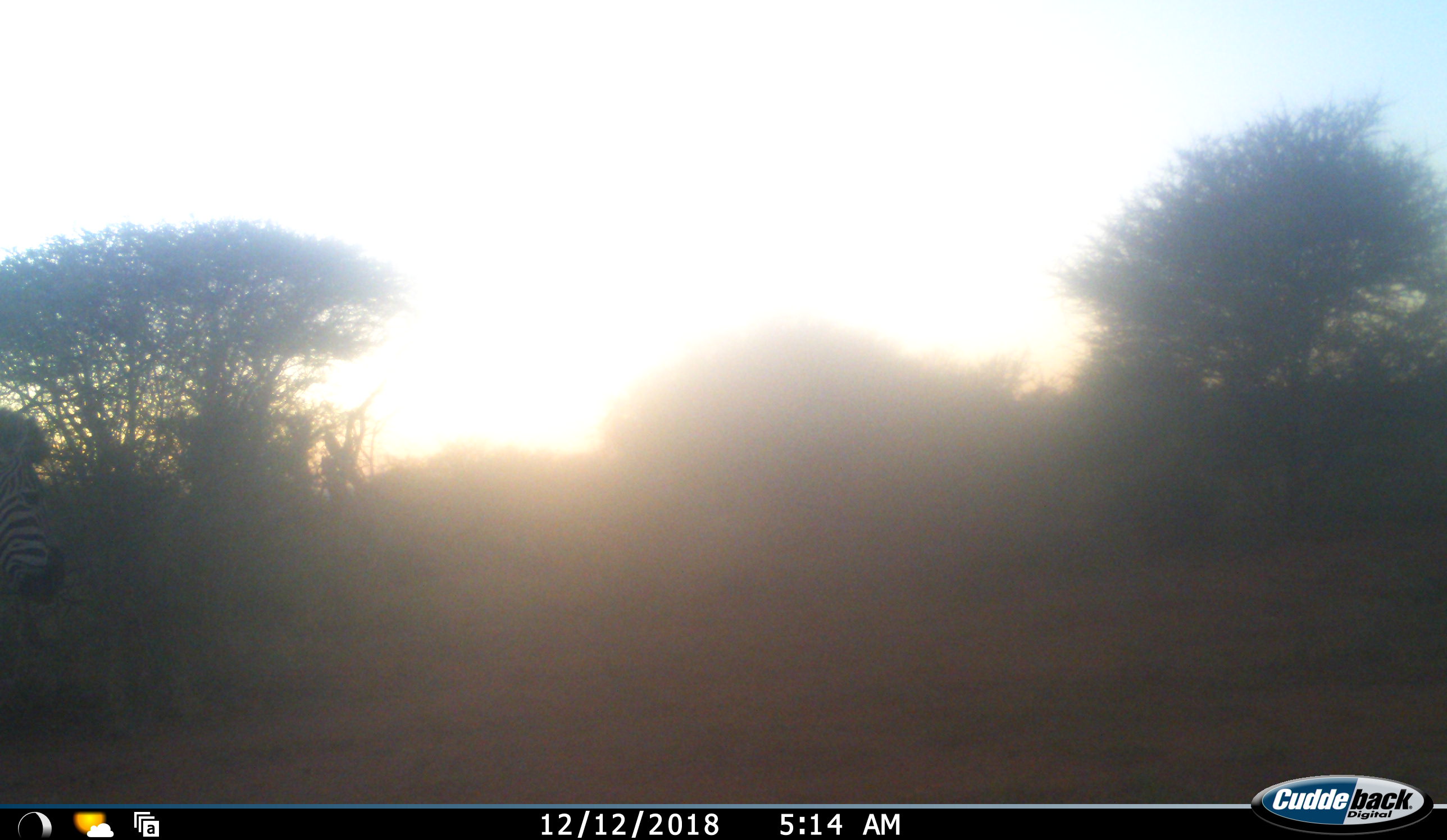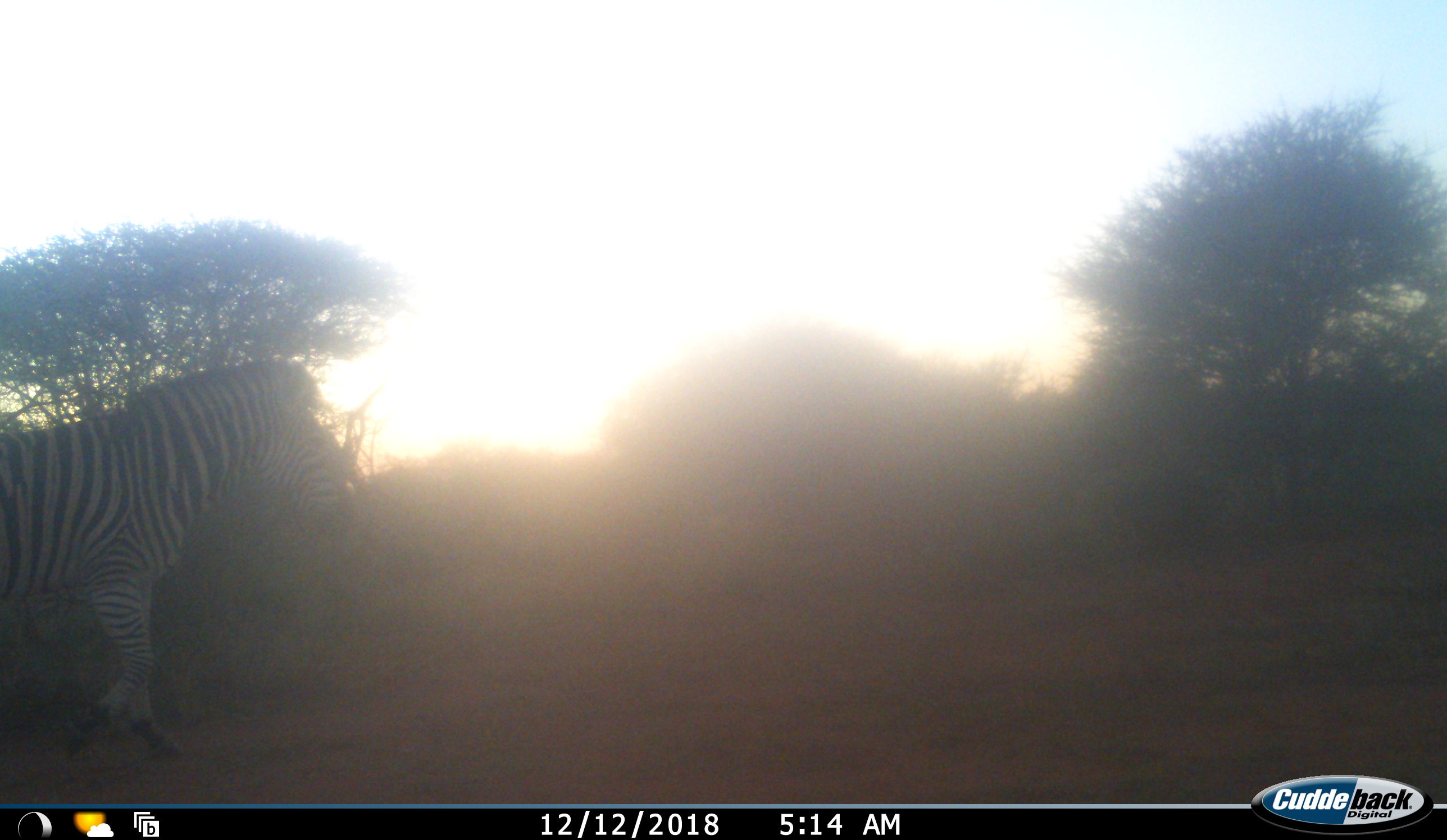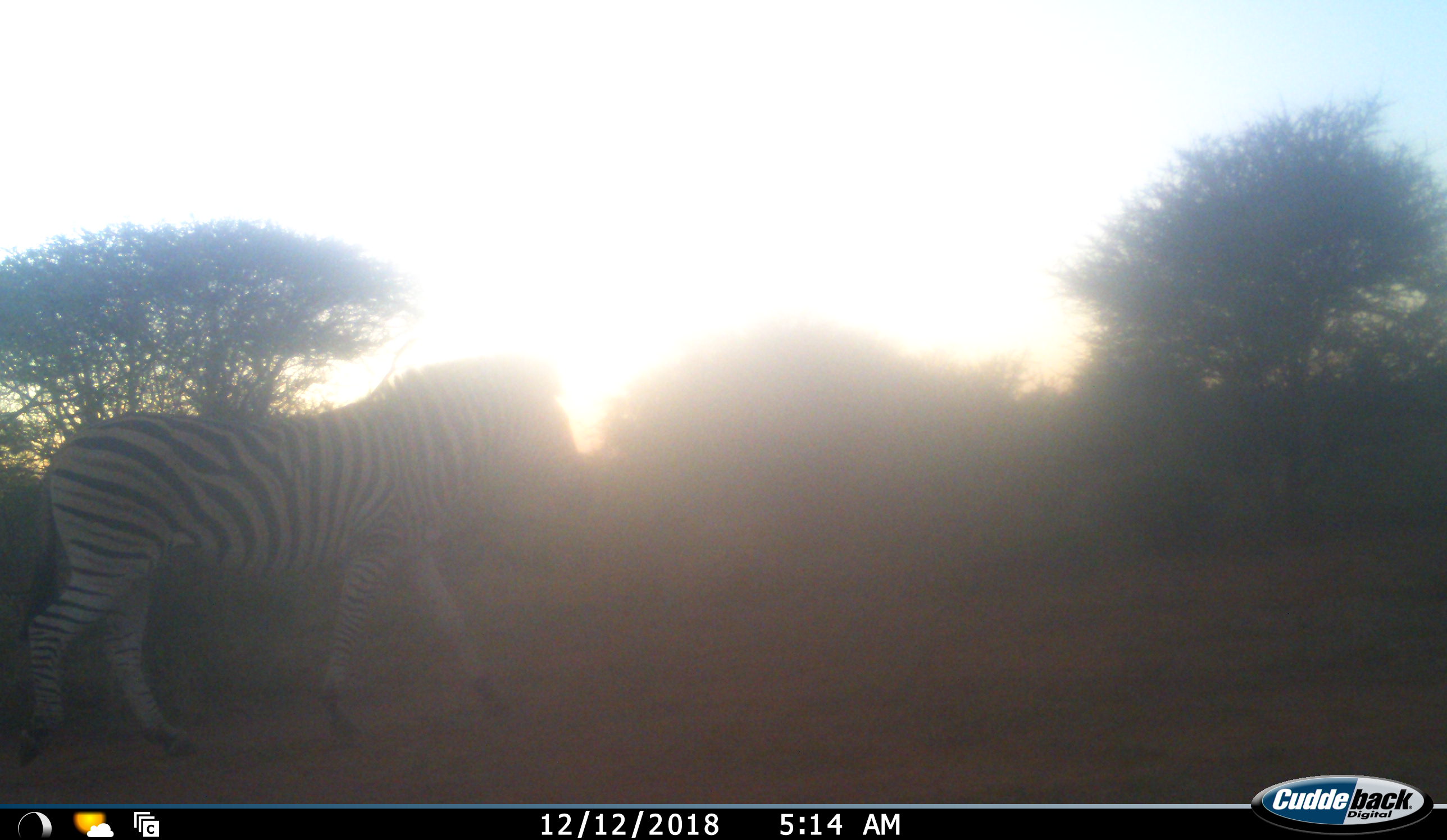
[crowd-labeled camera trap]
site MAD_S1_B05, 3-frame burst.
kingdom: Animalia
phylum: Chordata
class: Mammalia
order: Perissodactyla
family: Equidae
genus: Equus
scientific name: Equus quagga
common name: plains zebra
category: zebraplains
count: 1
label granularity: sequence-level